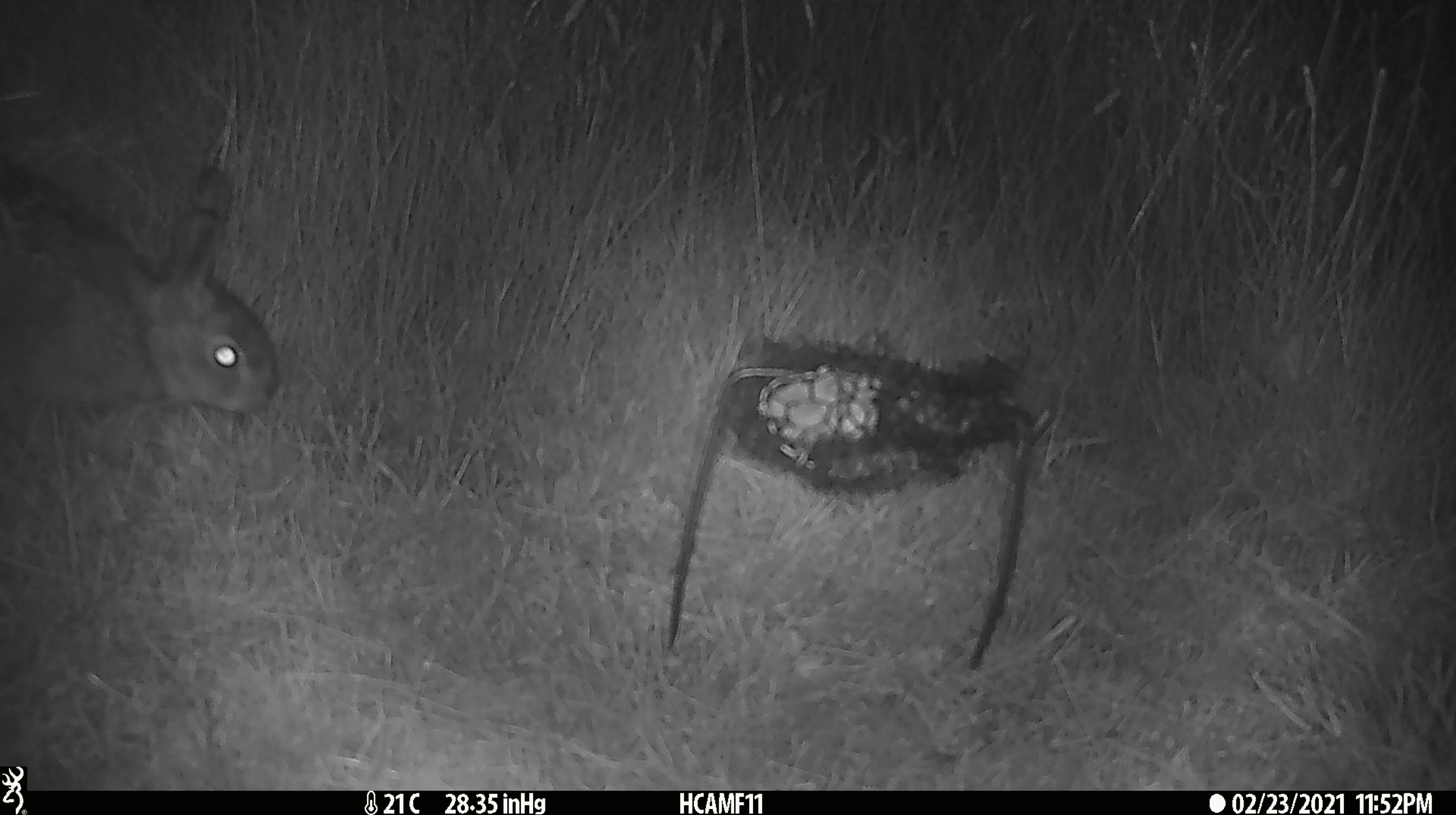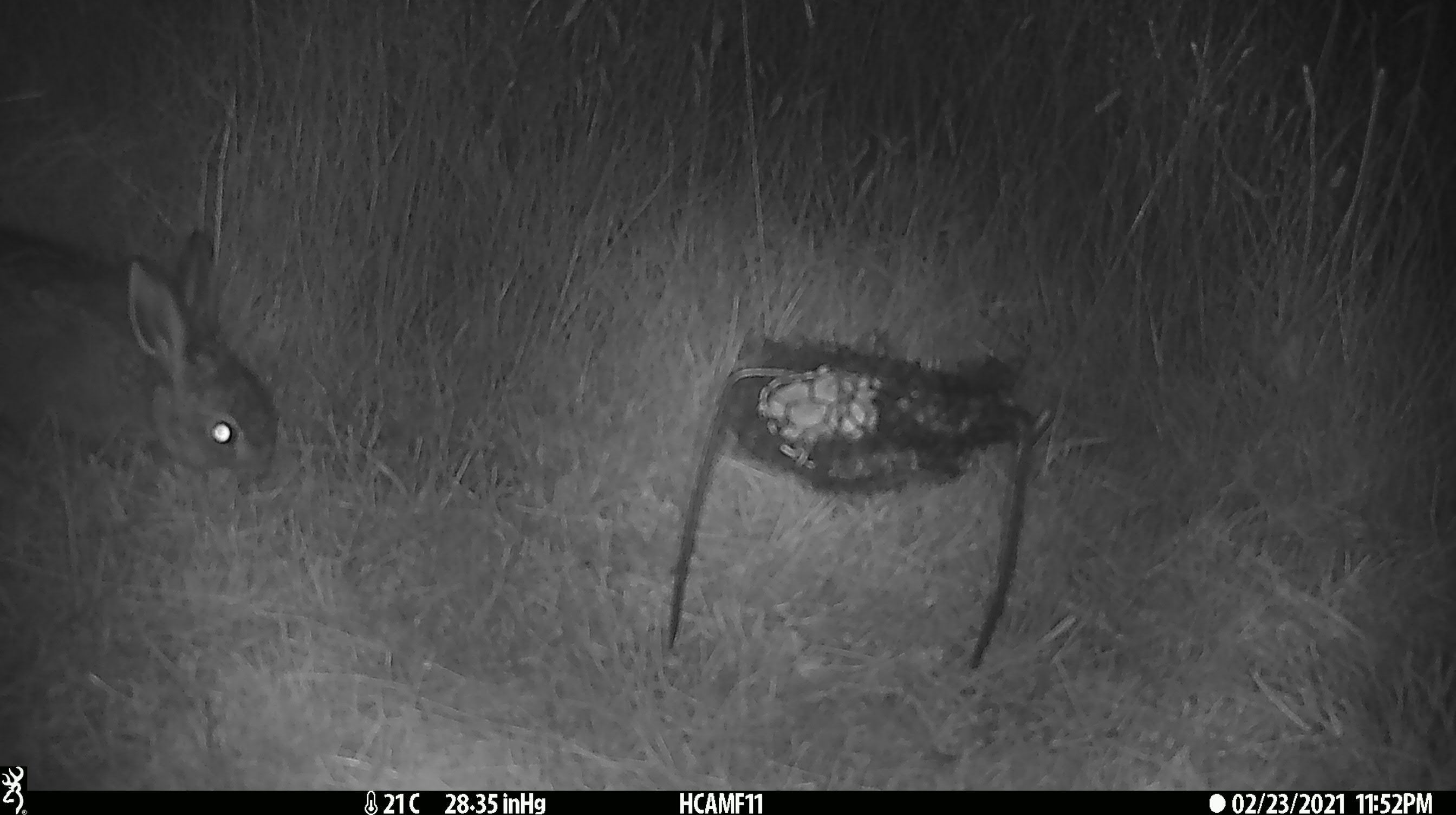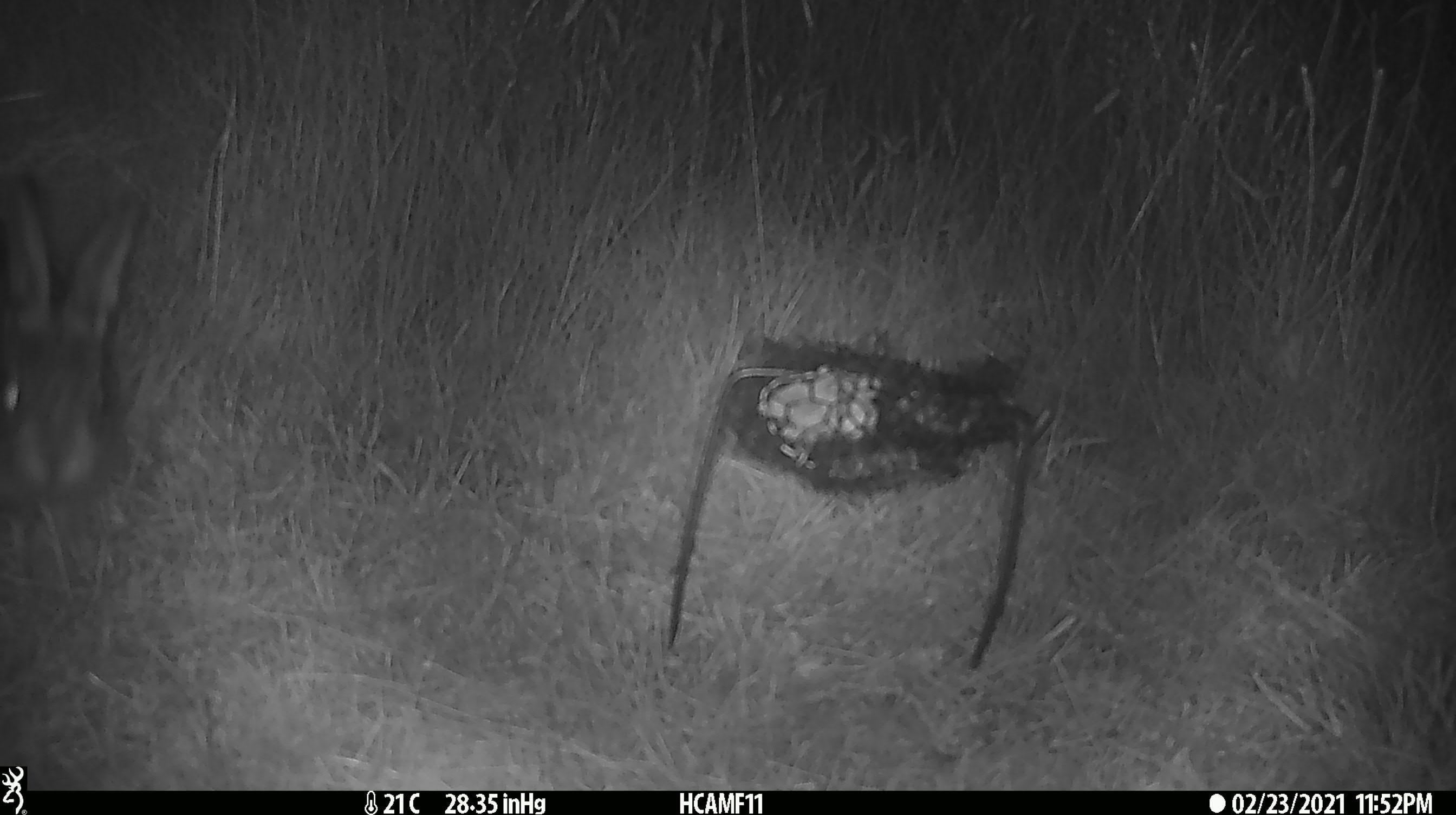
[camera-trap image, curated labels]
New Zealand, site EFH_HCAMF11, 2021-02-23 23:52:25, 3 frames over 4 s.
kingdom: Animalia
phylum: Chordata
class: Mammalia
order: Lagomorpha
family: Leporidae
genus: Lepus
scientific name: Lepus europaeus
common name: brown hare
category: hare